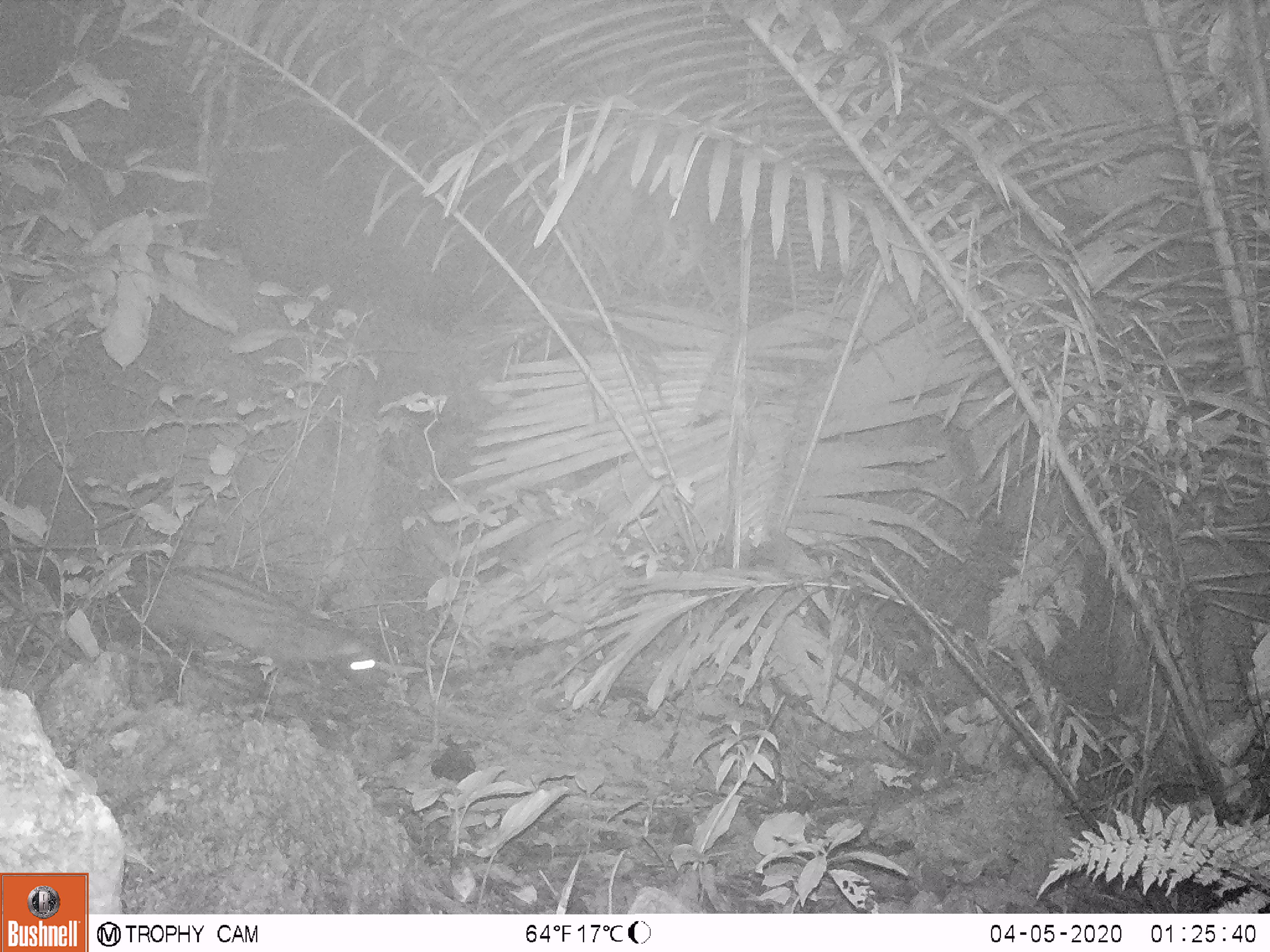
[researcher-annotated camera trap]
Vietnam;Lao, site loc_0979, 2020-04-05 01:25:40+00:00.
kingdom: Animalia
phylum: Chordata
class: Mammalia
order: Carnivora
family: Viverridae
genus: Paradoxurus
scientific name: Paradoxurus hermaphroditus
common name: common palm civet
Common palm civet (Paradoxurus hermaphroditus). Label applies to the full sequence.